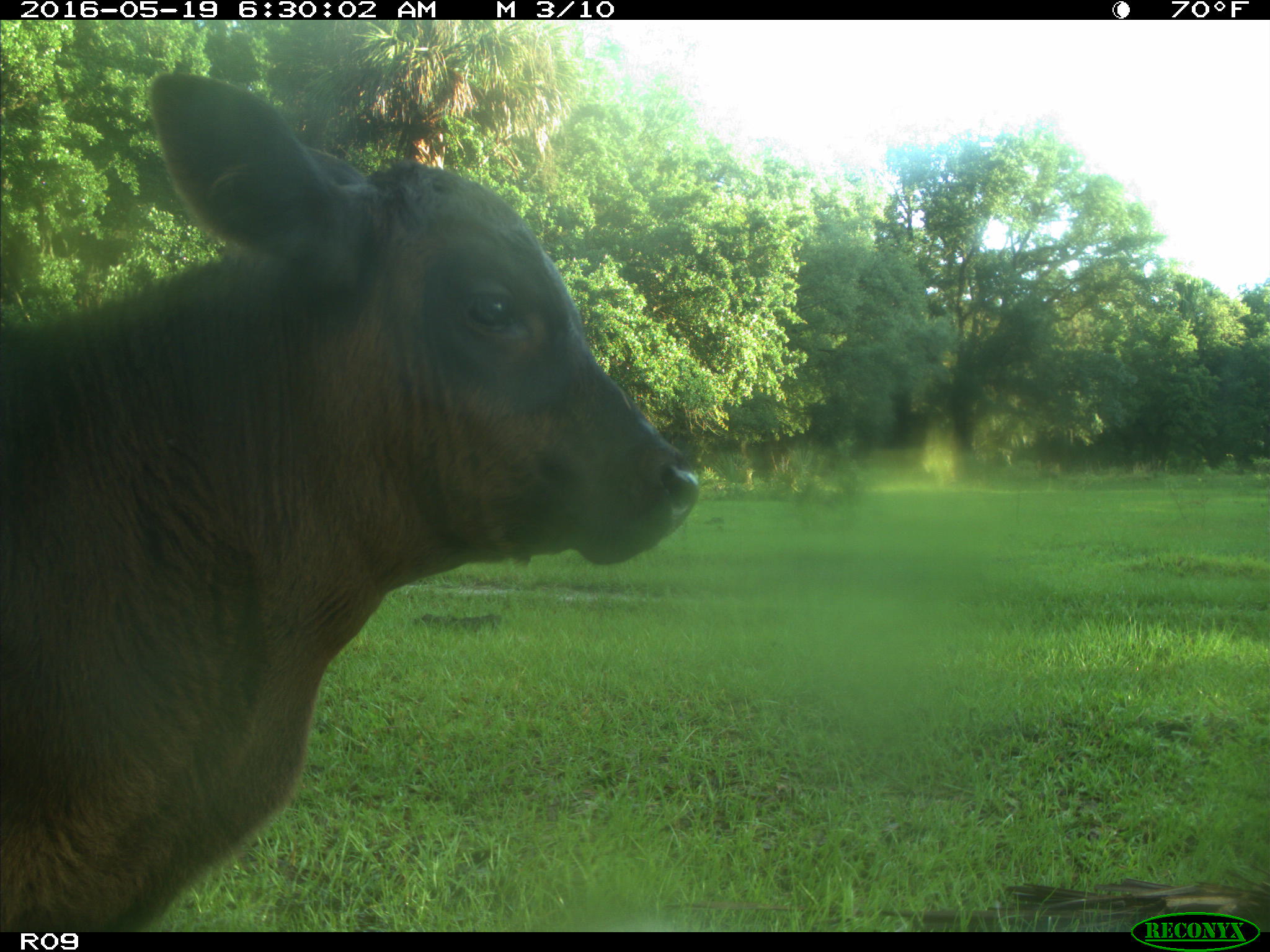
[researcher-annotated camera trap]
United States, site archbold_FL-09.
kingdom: Animalia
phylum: Chordata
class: Mammalia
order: Artiodactyla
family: Bovidae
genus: Bos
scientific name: Bos taurus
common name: domestic cow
Bos taurus (domestic cow).